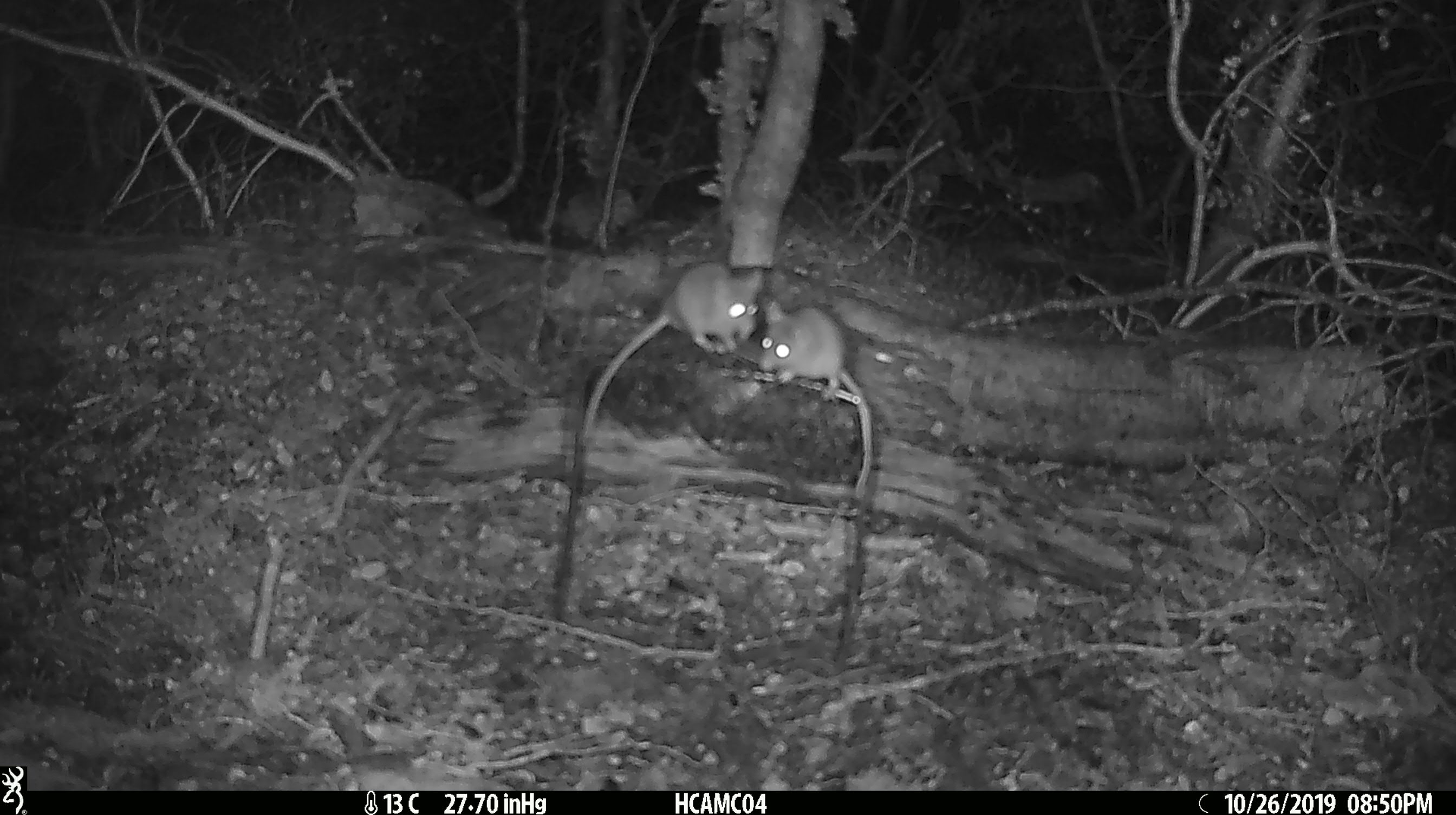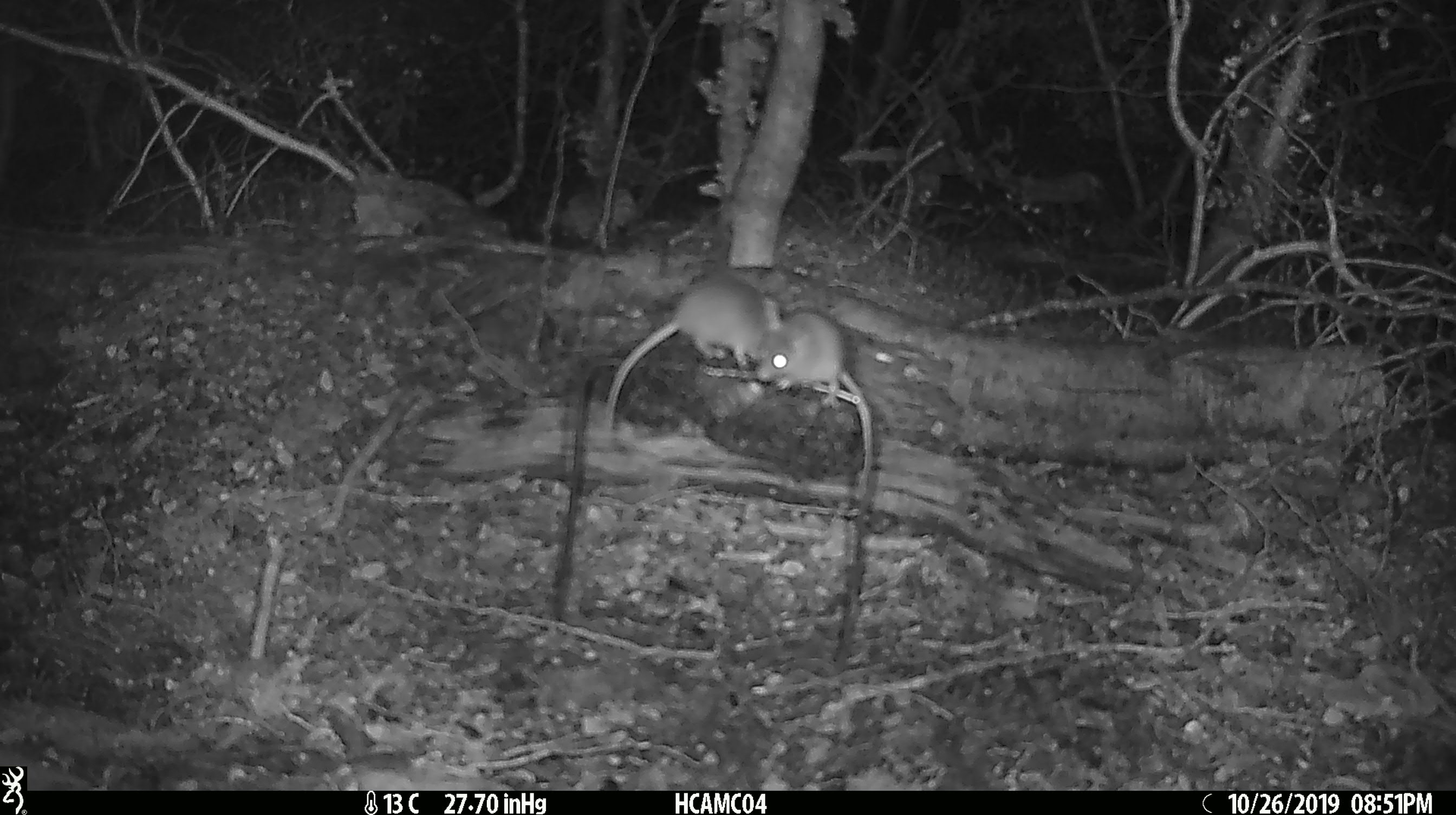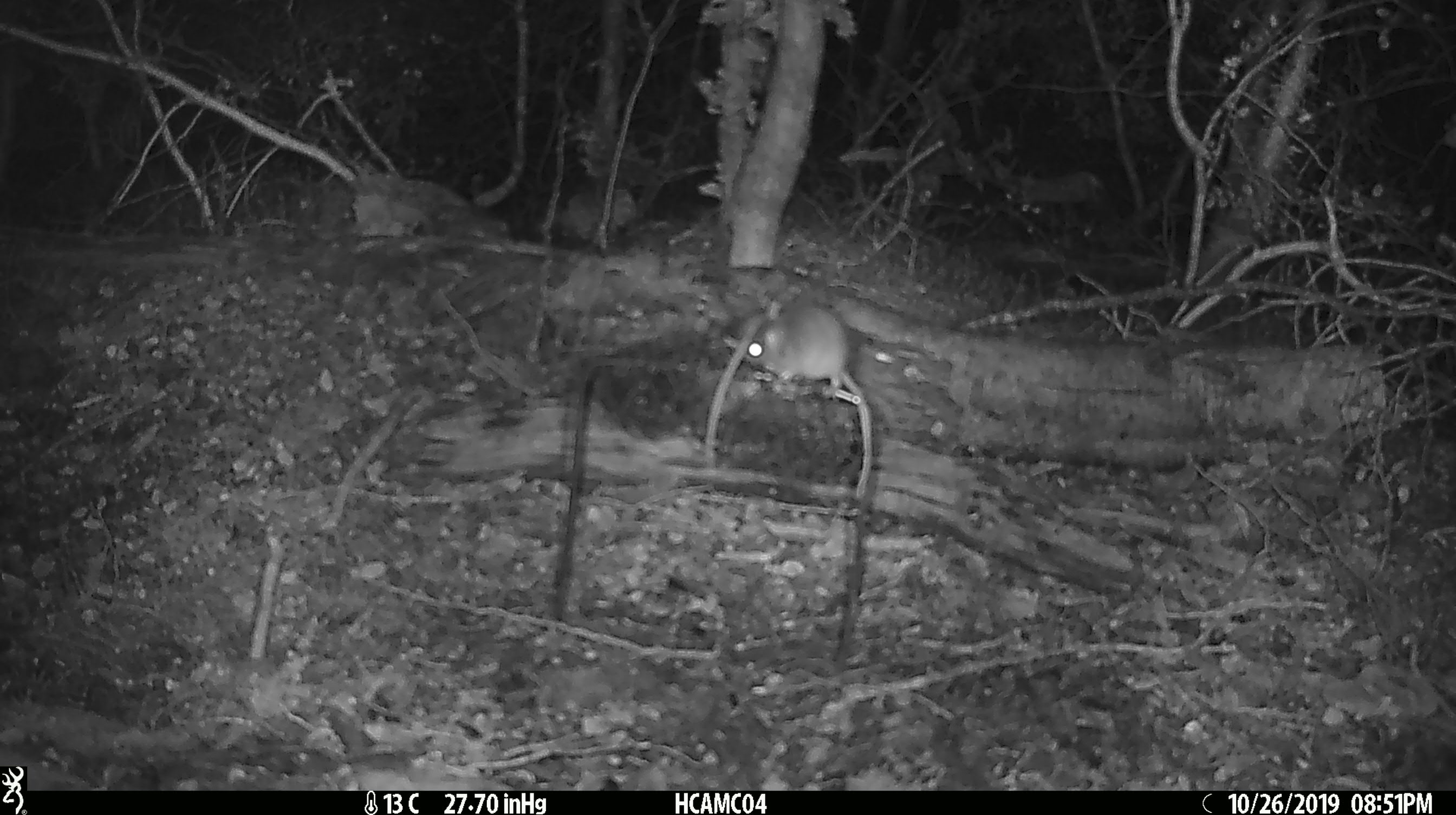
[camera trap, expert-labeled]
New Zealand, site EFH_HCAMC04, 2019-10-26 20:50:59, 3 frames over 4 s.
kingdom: Animalia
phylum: Chordata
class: Mammalia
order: Rodentia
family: Muridae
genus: Mus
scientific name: Mus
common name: mouse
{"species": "mouse (Mus)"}